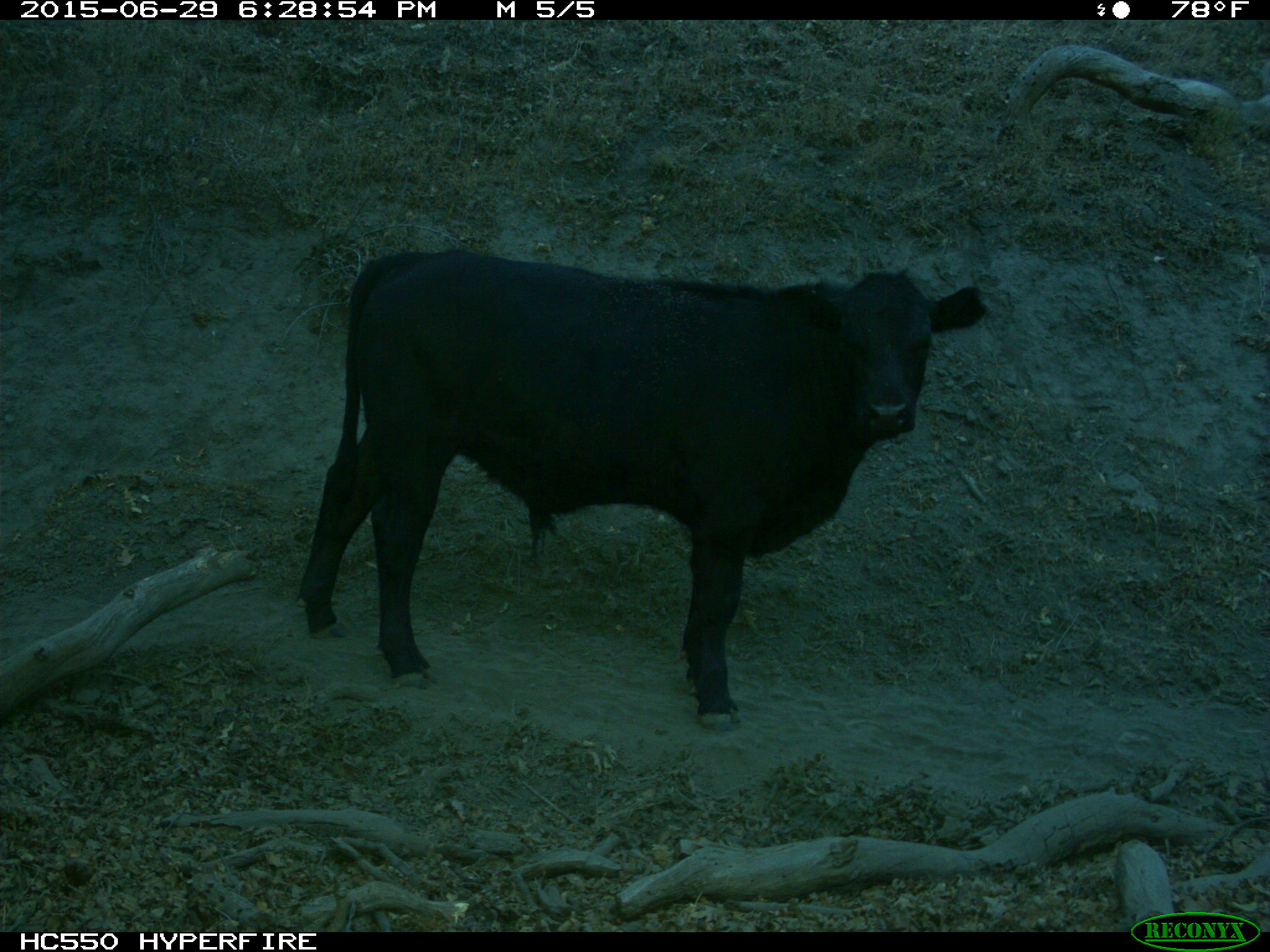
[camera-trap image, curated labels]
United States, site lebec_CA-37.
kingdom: Animalia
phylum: Chordata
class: Mammalia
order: Artiodactyla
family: Bovidae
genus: Bos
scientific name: Bos taurus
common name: domestic cow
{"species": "Bos taurus (domestic cow)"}